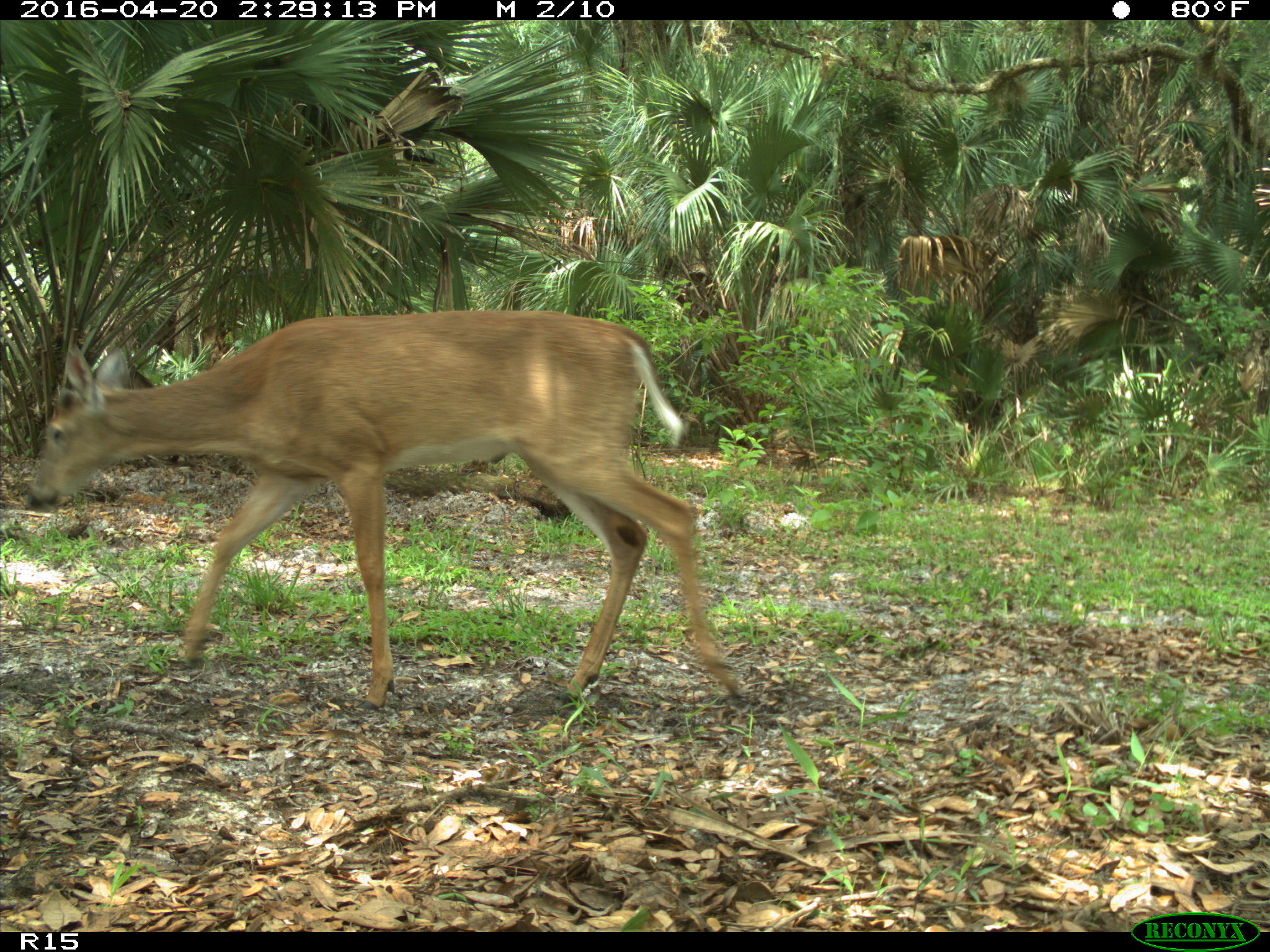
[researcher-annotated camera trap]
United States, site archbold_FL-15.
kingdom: Animalia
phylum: Chordata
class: Mammalia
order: Artiodactyla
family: Cervidae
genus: Odocoileus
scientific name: Odocoileus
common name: deer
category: unidentified deer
Unidentified deer (deer) (Odocoileus).